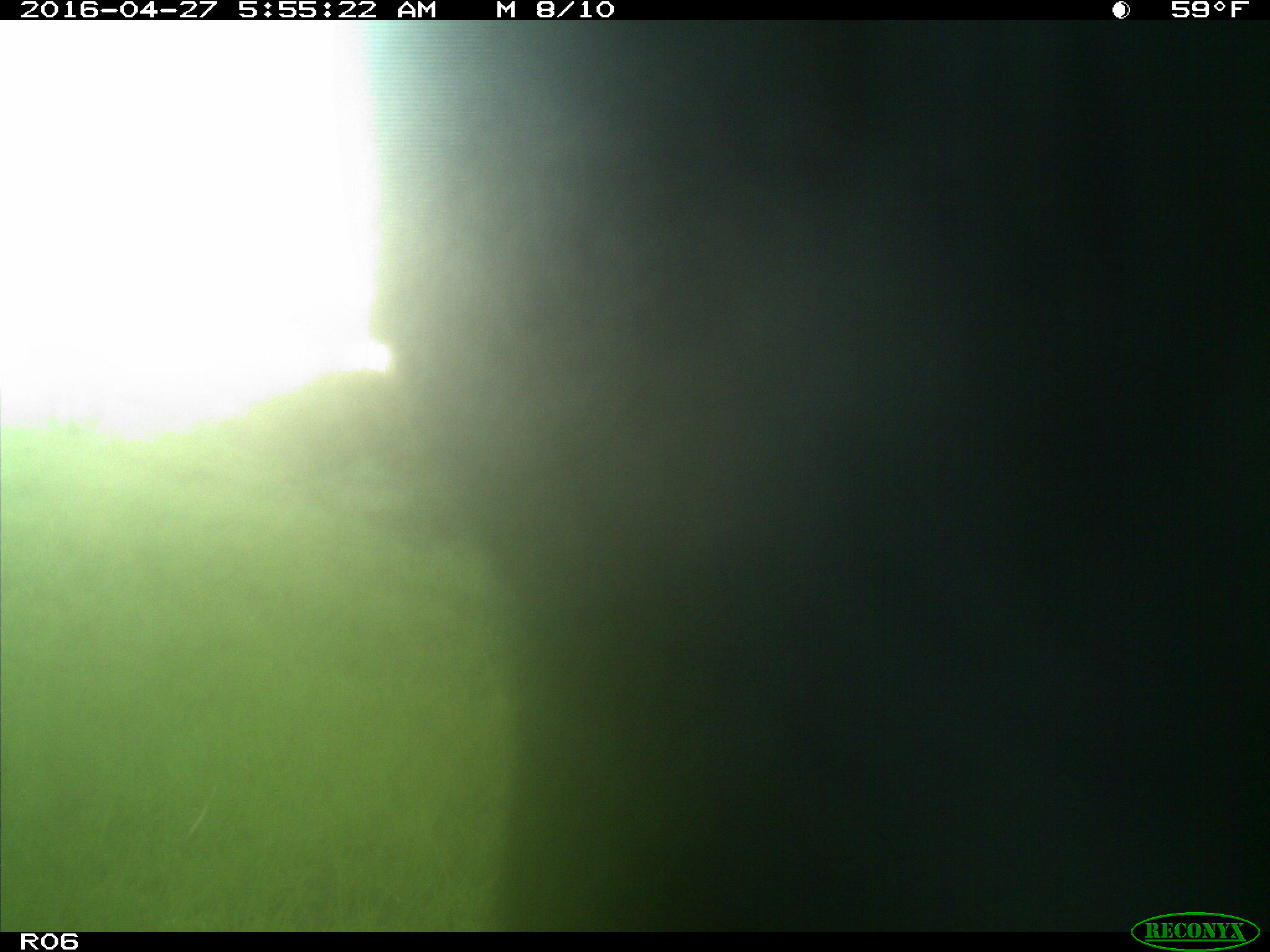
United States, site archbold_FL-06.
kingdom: Animalia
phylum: Chordata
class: Mammalia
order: Artiodactyla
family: Bovidae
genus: Bos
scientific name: Bos taurus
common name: domestic cow